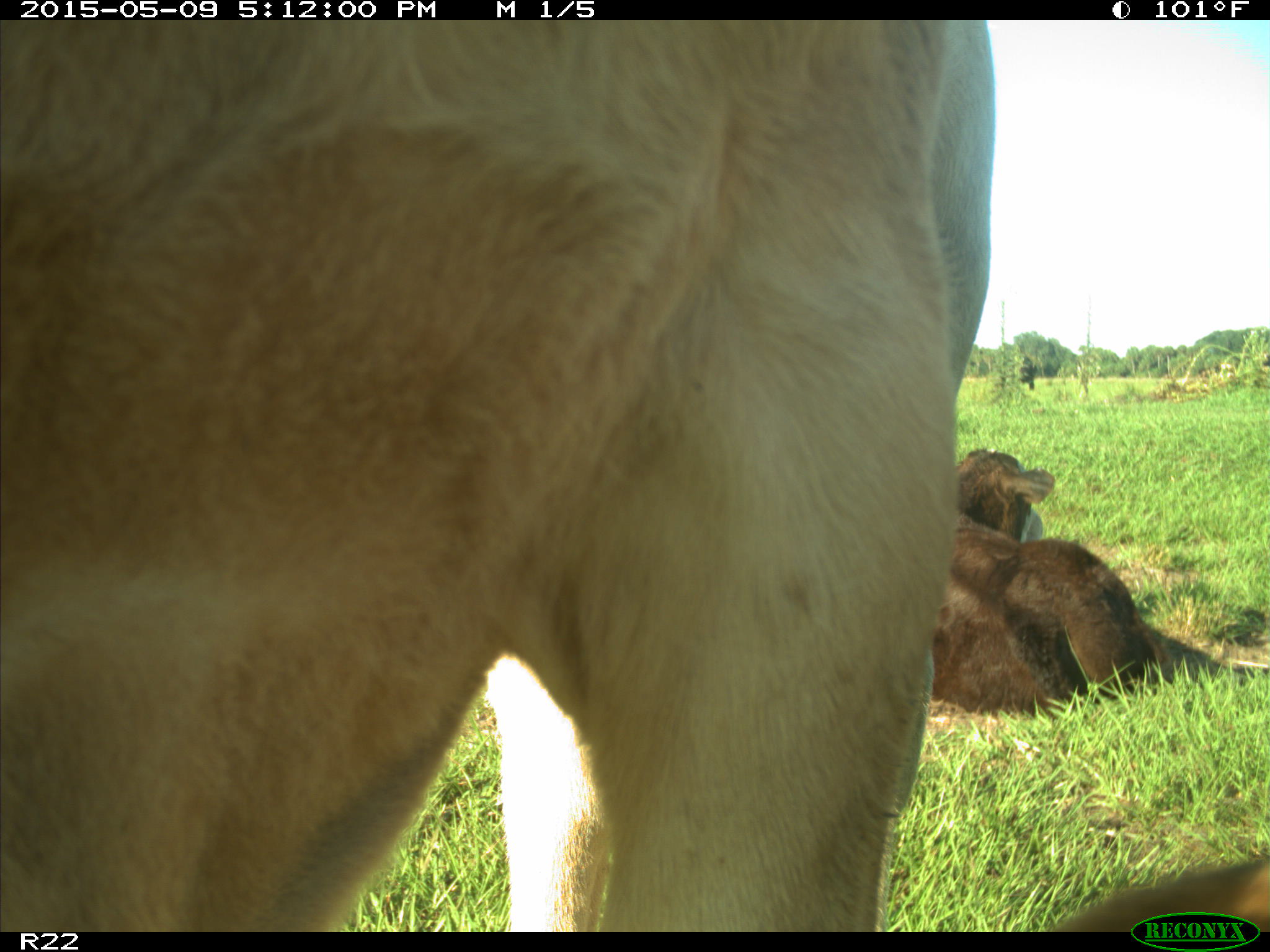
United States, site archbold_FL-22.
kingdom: Animalia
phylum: Chordata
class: Mammalia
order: Artiodactyla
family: Bovidae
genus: Bos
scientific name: Bos taurus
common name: domestic cow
Bos taurus (domestic cow).